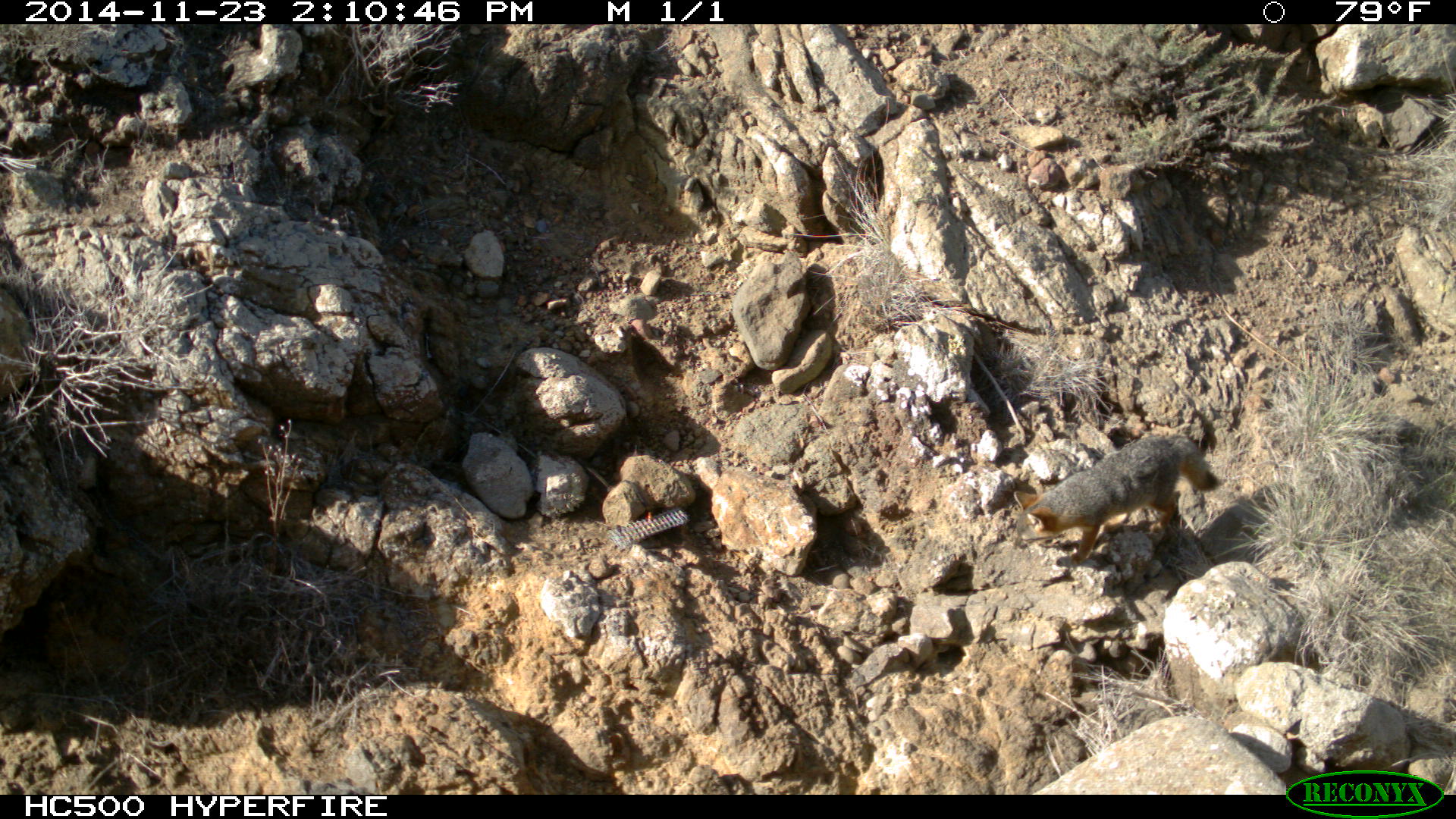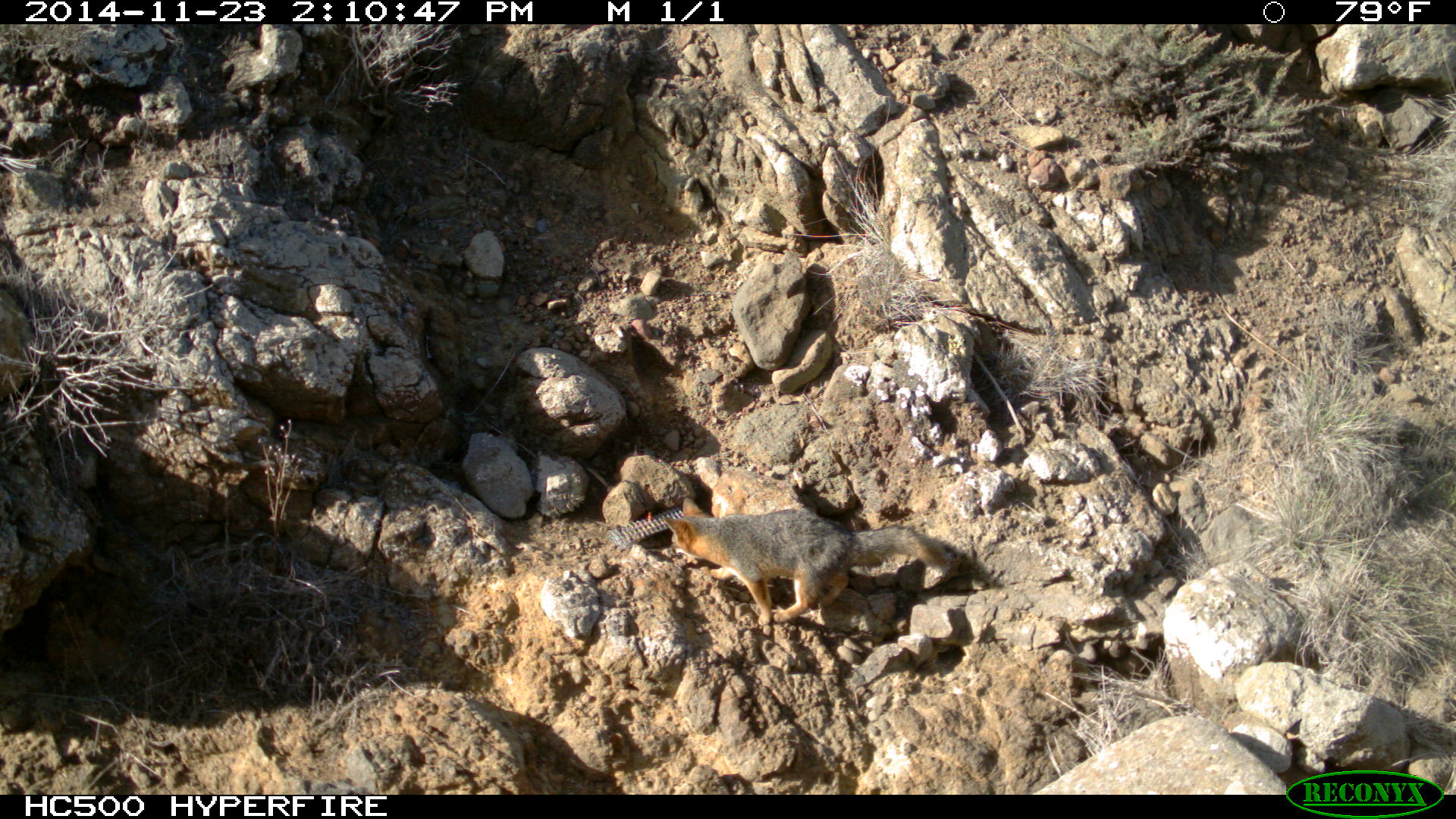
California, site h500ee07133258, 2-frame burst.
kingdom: Animalia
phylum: Chordata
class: Mammalia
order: Carnivora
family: Canidae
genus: Urocyon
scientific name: Urocyon littoralis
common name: island fox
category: fox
Fox (island fox) (Urocyon littoralis).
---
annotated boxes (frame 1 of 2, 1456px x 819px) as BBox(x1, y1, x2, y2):
fox: BBox(1011, 435, 1222, 564)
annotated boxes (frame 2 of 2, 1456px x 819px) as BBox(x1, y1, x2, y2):
fox: BBox(662, 495, 948, 625)